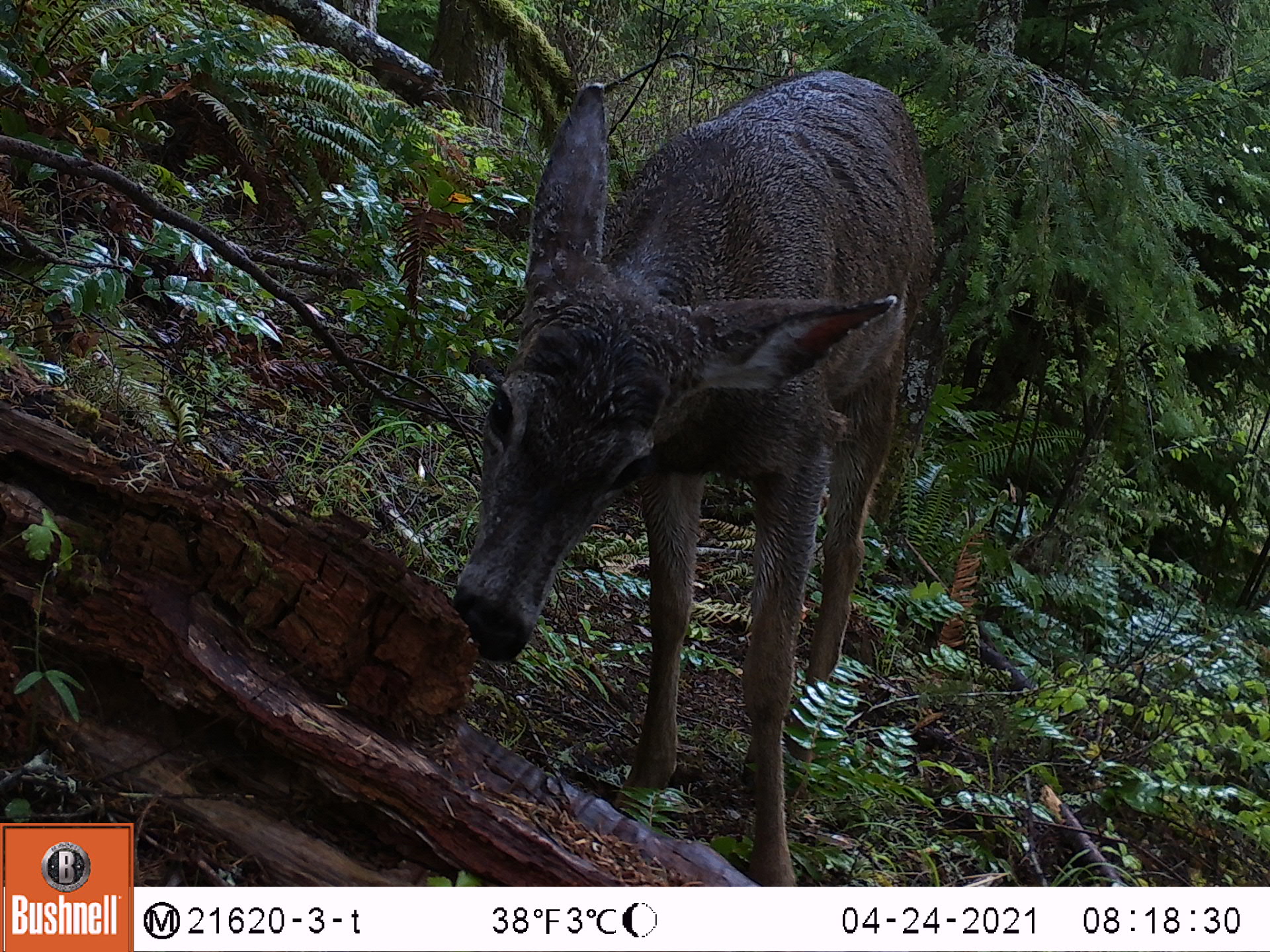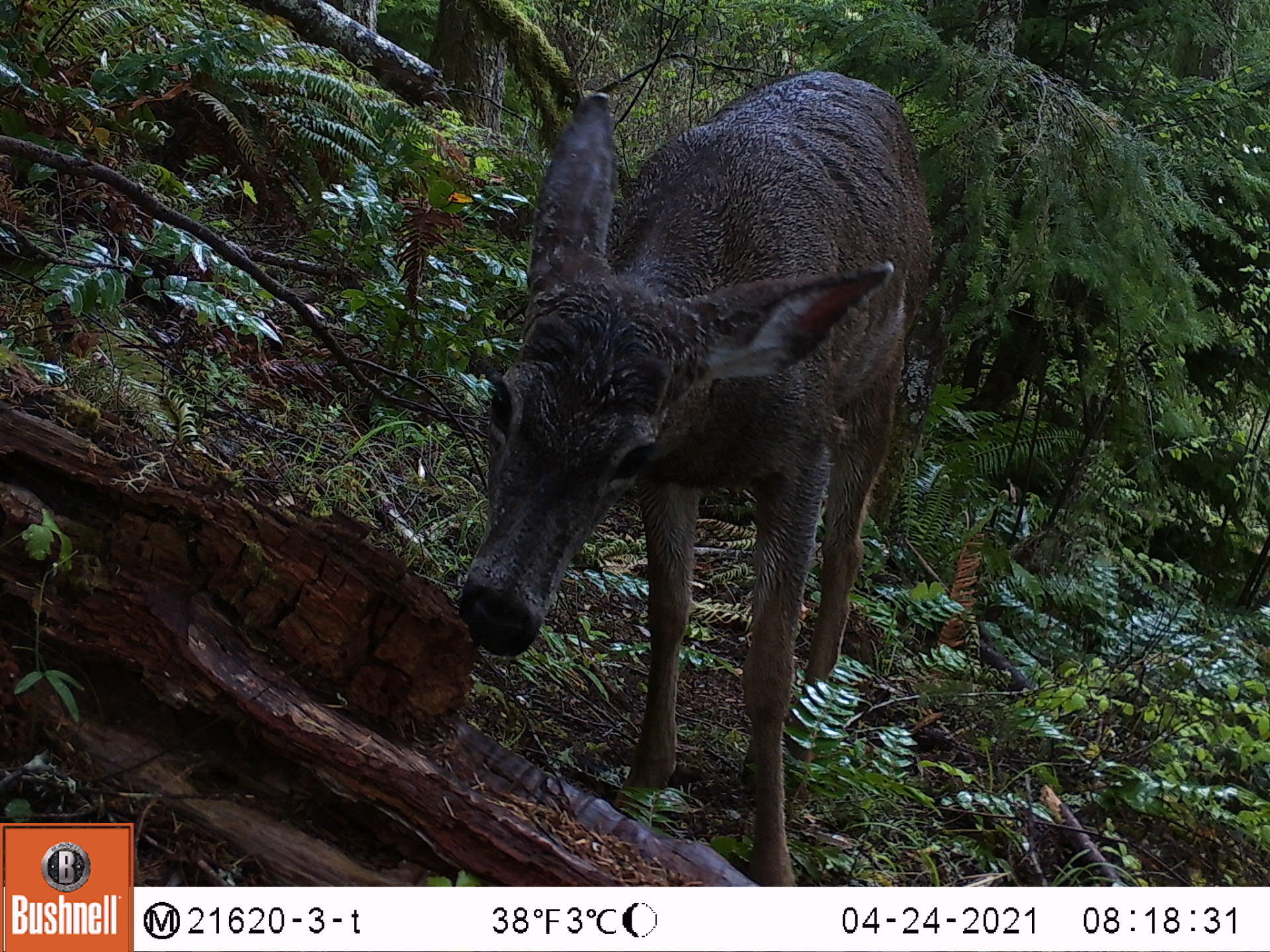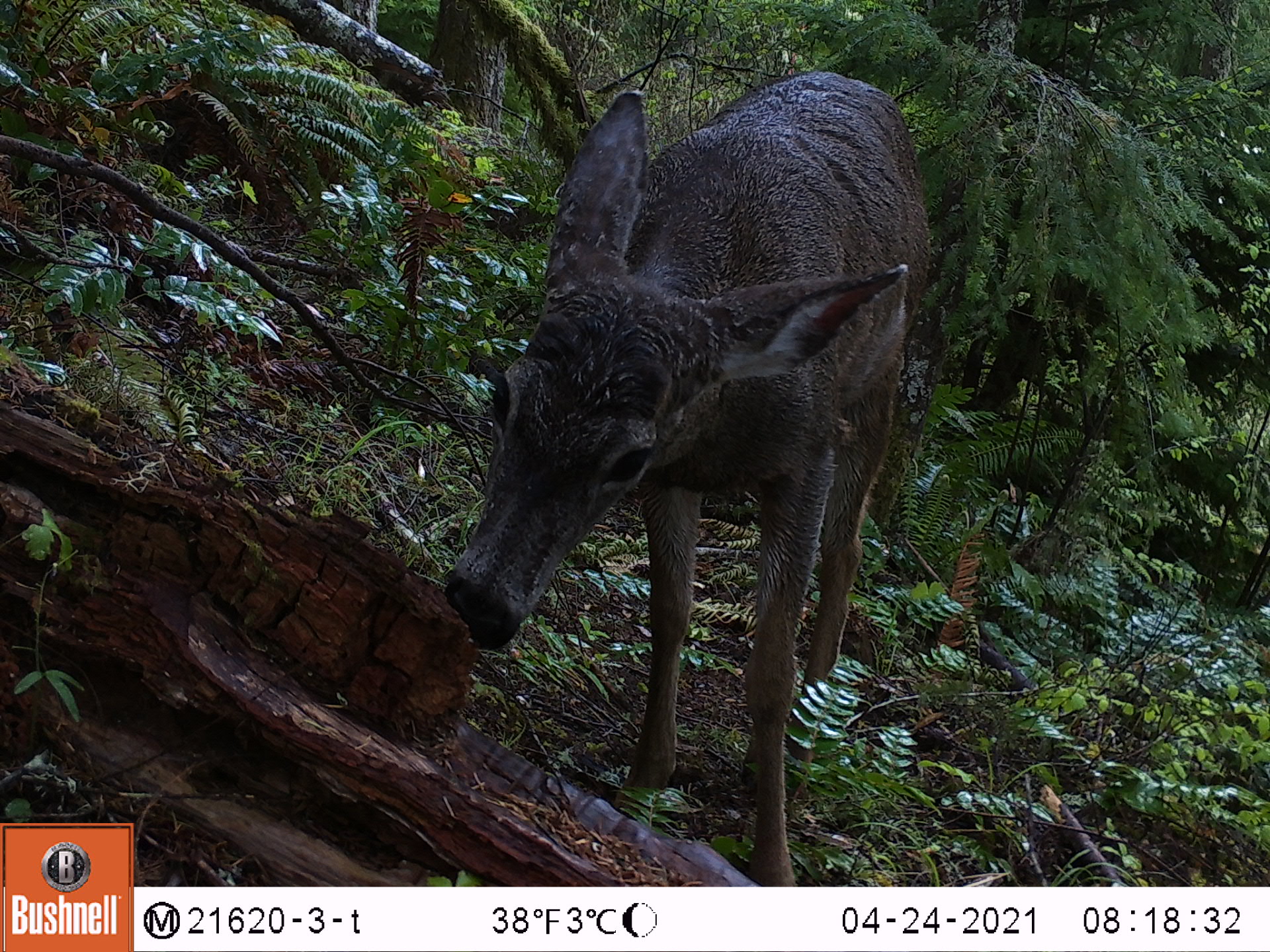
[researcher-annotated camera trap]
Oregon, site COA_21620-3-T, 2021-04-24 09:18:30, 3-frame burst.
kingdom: Animalia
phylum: Chordata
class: Mammalia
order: Artiodactyla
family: Cervidae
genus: Odocoileus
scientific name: Odocoileus hemionus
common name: black-tailed deer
Black-tailed deer (Odocoileus hemionus).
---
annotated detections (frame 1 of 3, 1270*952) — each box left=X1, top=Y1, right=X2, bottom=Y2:
black-tailed deer: left=420, top=44, right=966, bottom=885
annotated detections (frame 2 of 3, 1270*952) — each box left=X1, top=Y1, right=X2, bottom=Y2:
black-tailed deer: left=434, top=47, right=955, bottom=885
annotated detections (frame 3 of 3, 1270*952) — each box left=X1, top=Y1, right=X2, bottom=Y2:
black-tailed deer: left=429, top=47, right=947, bottom=885